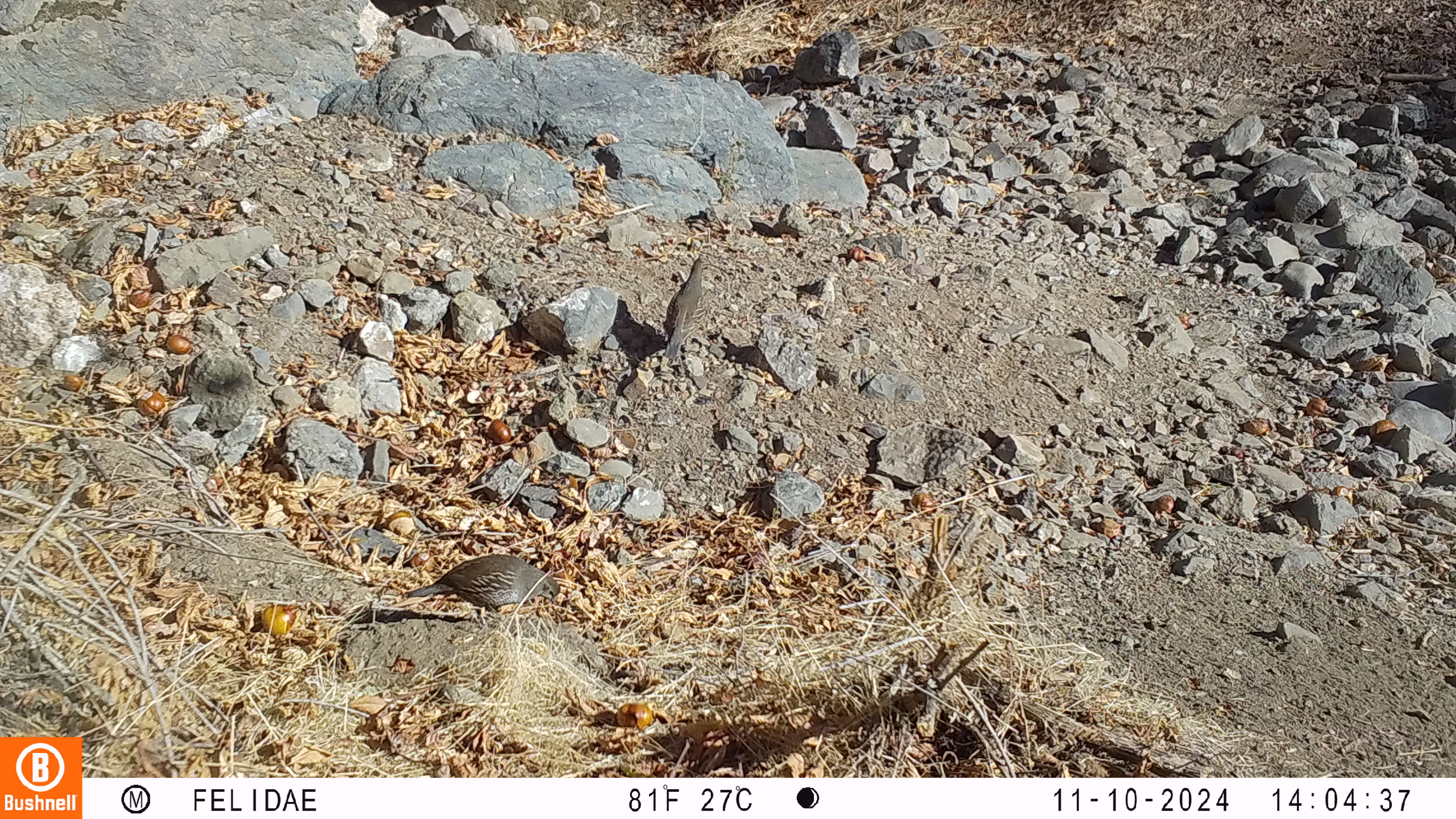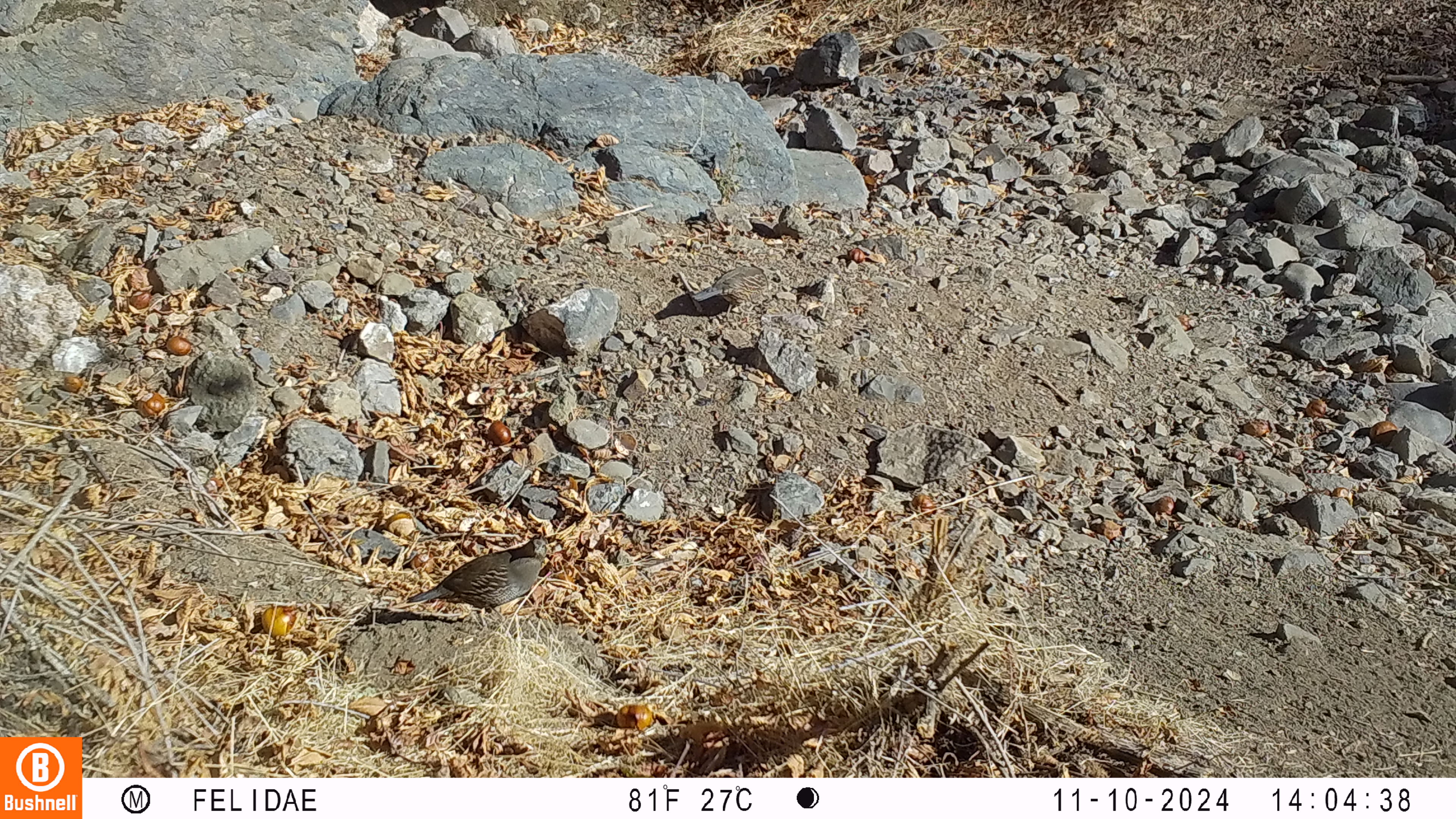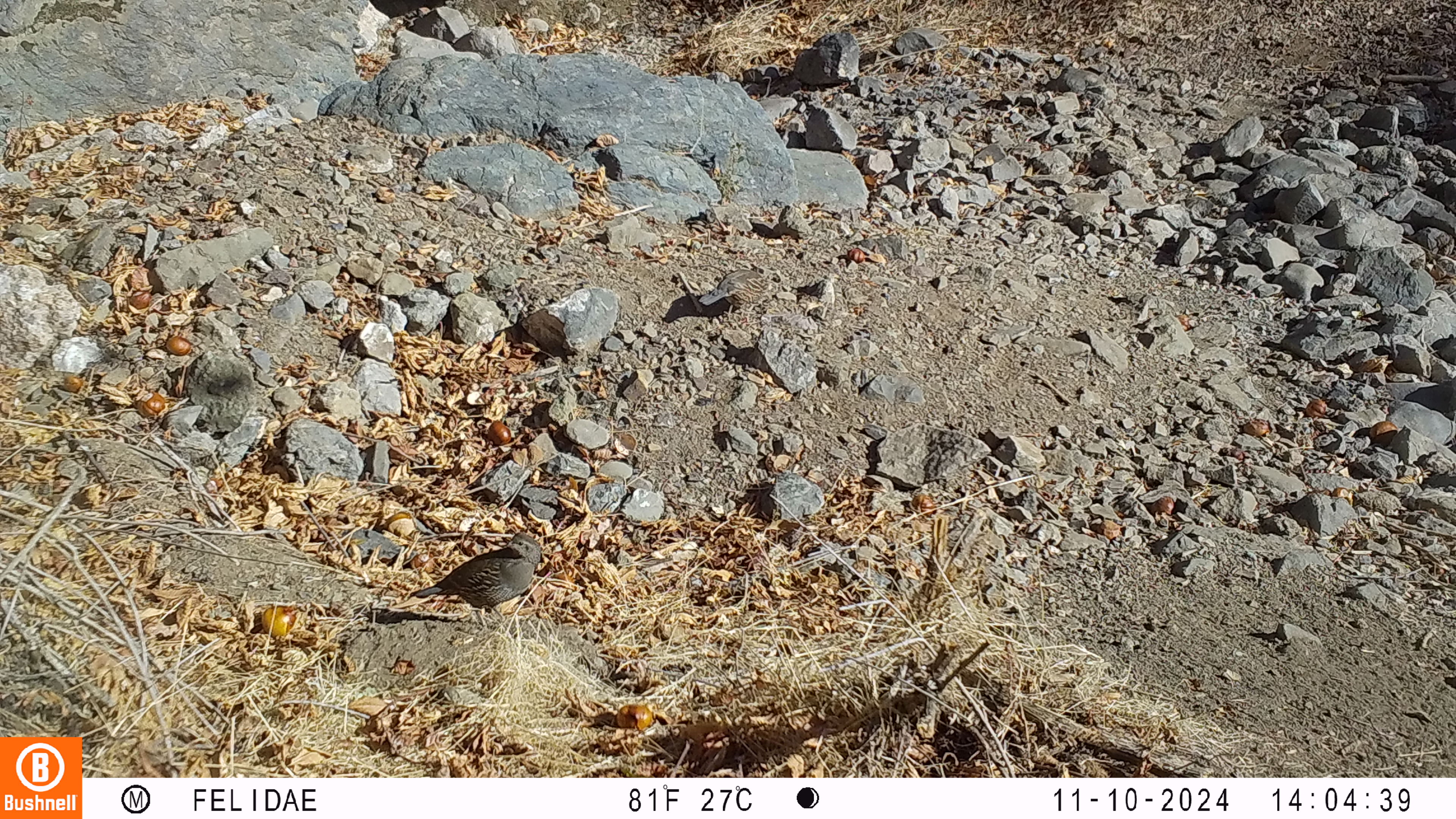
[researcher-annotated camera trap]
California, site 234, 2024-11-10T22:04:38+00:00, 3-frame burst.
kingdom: Animalia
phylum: Chordata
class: Aves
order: Galliformes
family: Odontophoridae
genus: Callipepla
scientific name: Callipepla californica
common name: california quail